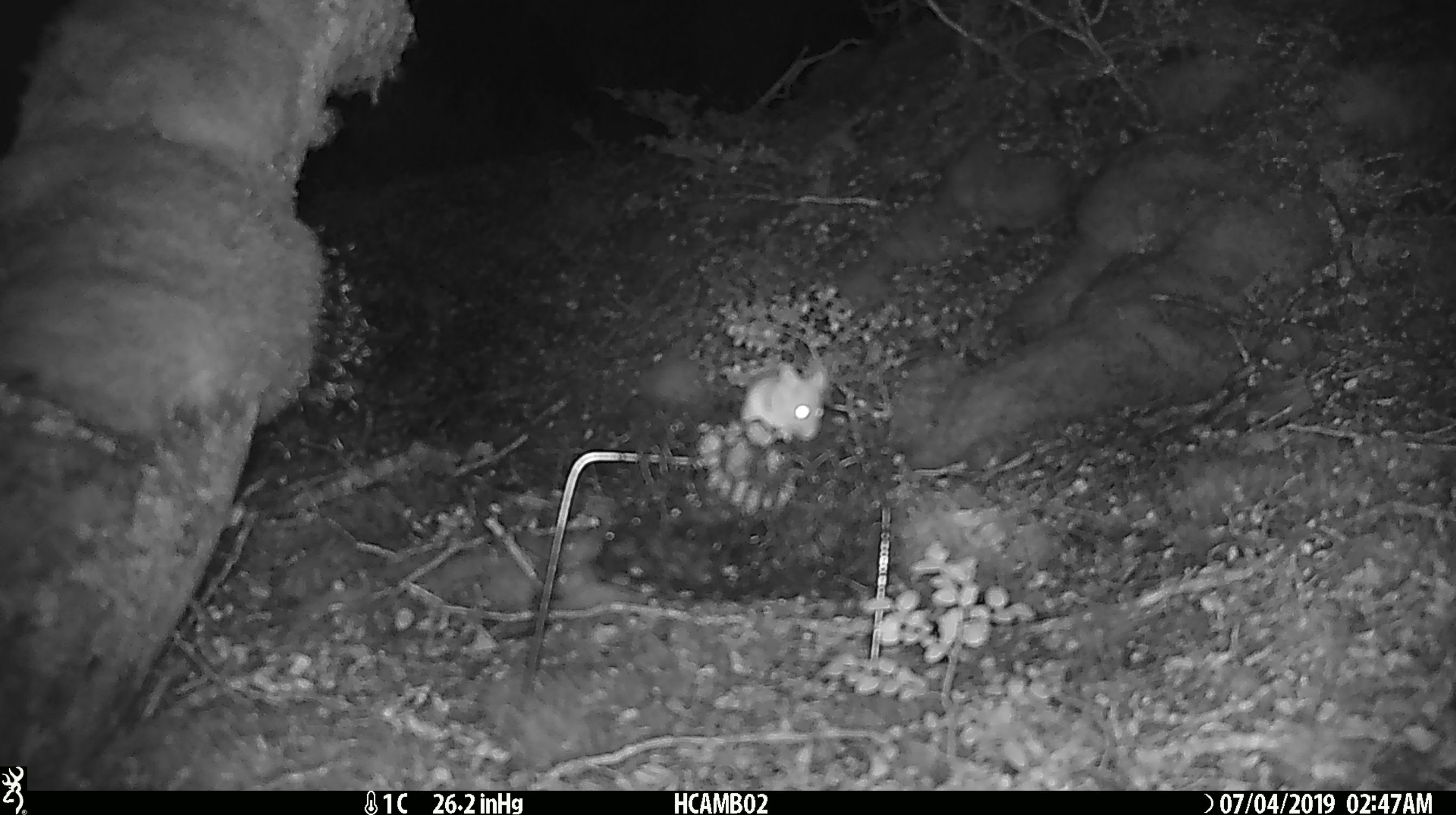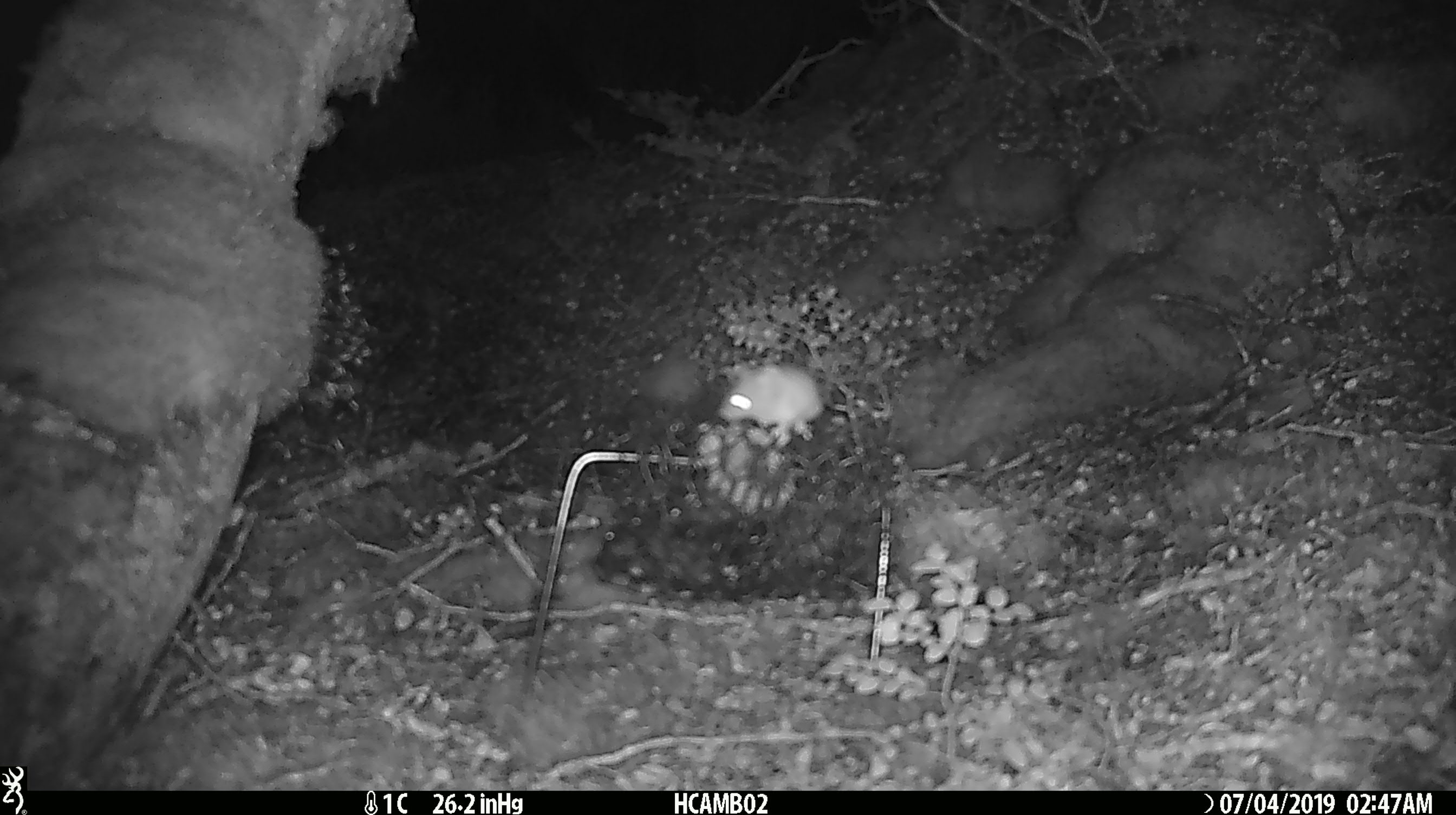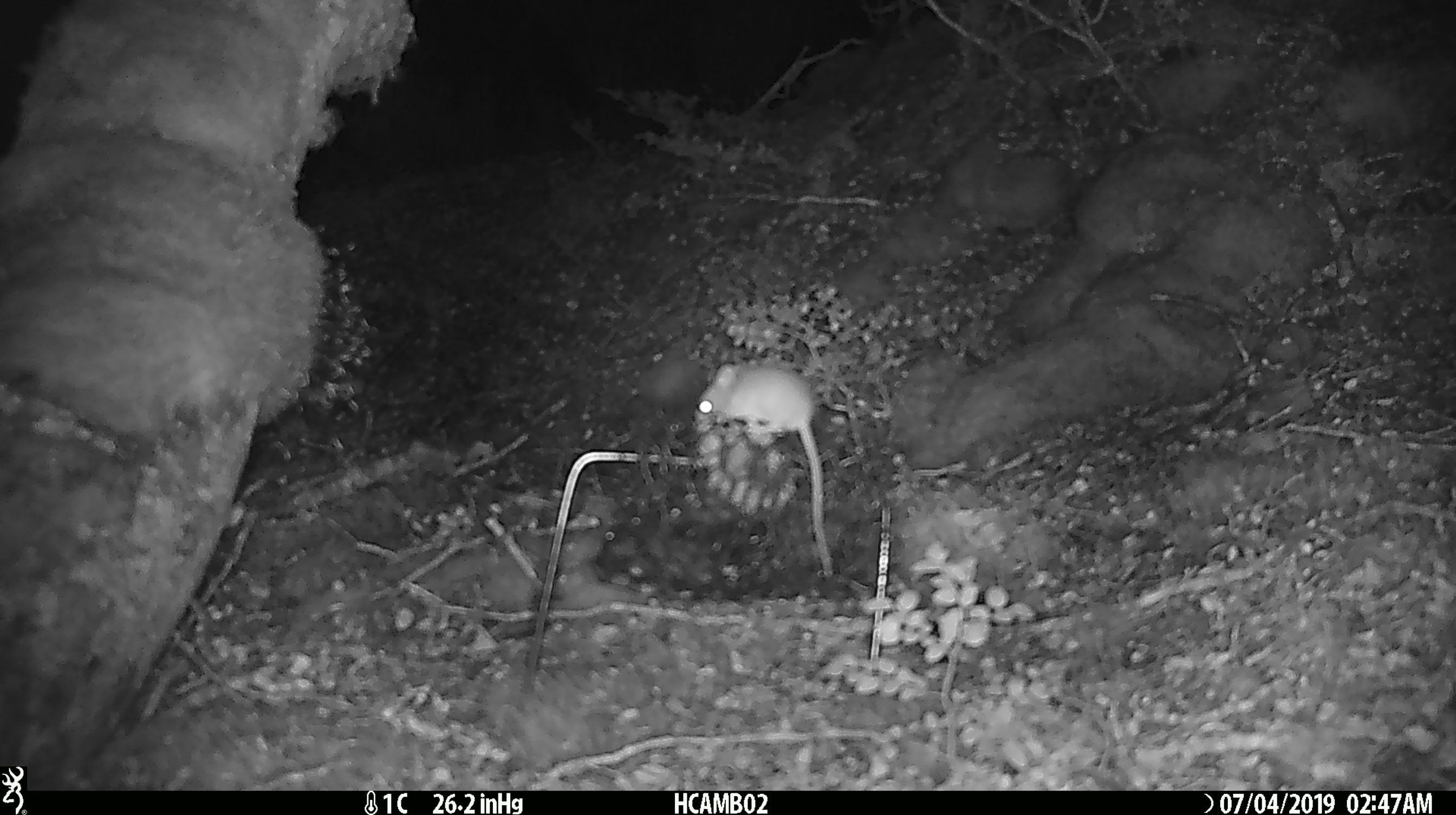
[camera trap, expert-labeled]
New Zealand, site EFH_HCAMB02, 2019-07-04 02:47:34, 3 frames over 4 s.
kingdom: Animalia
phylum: Chordata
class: Mammalia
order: Rodentia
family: Muridae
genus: Mus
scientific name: Mus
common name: mouse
Mouse (Mus).